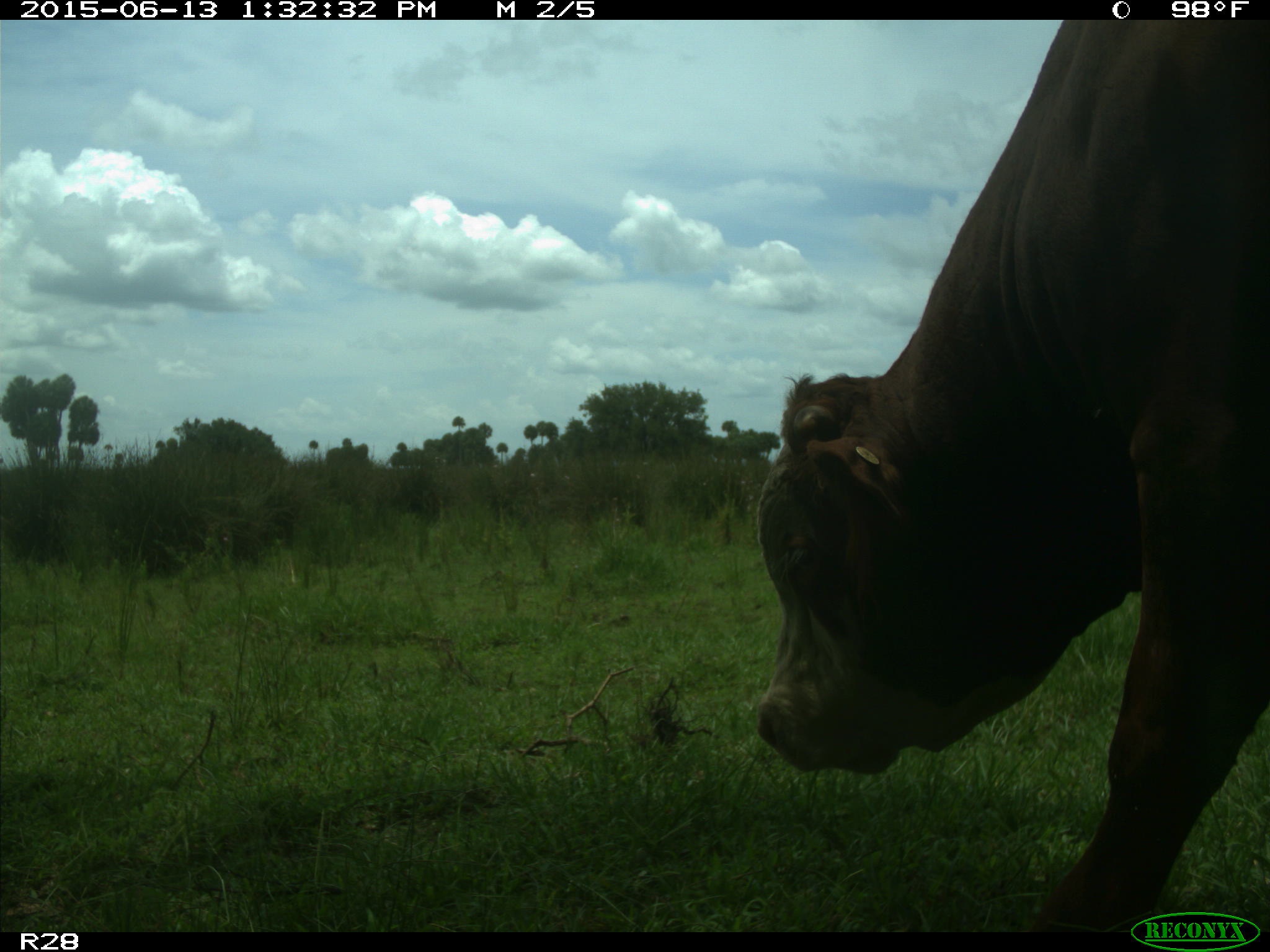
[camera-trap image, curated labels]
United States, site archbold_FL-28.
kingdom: Animalia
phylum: Chordata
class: Mammalia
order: Artiodactyla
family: Bovidae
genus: Bos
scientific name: Bos taurus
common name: domestic cow